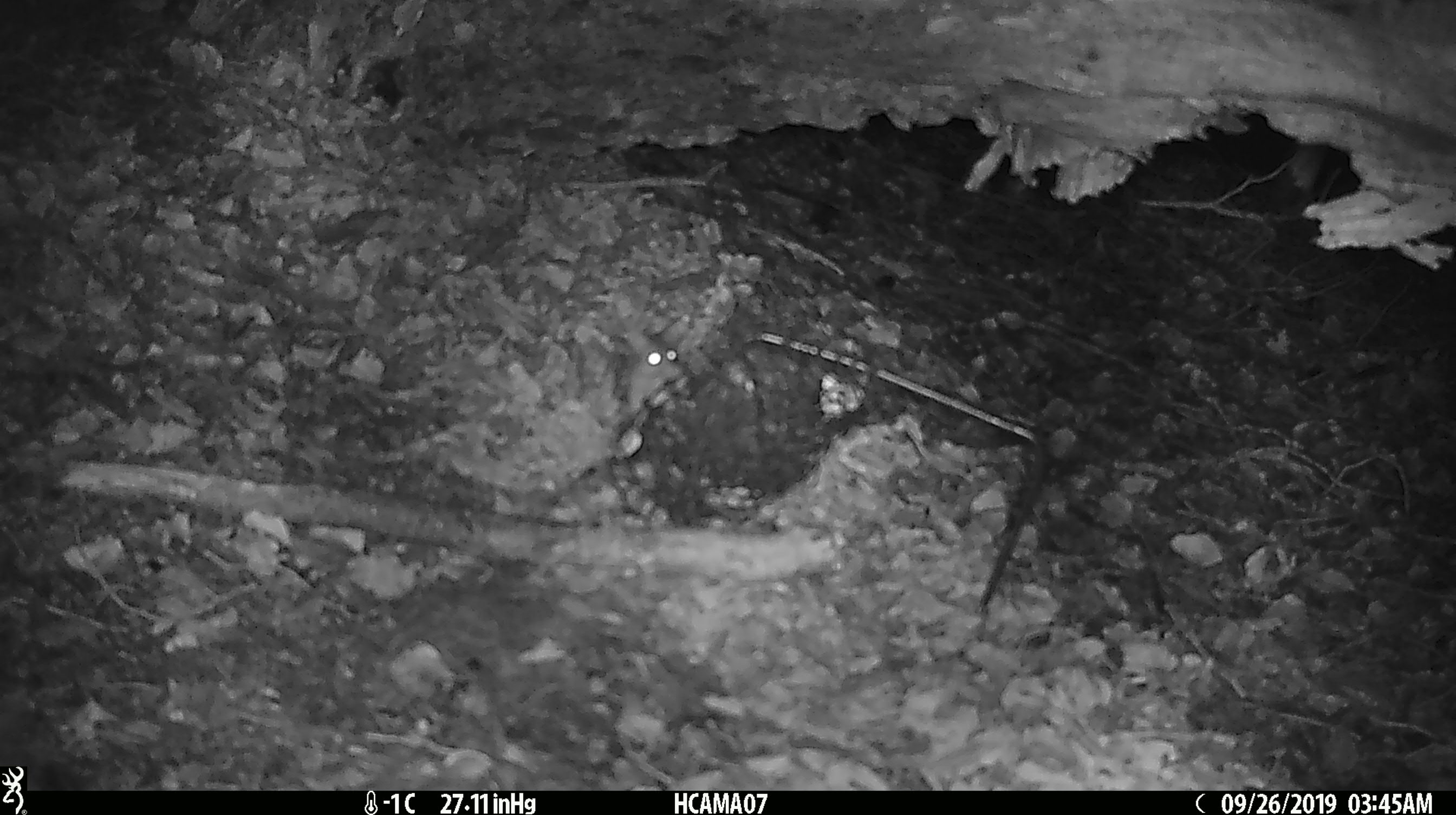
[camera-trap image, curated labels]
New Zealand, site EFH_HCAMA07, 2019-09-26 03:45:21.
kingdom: Animalia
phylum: Chordata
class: Mammalia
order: Rodentia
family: Muridae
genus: Mus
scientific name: Mus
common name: mouse